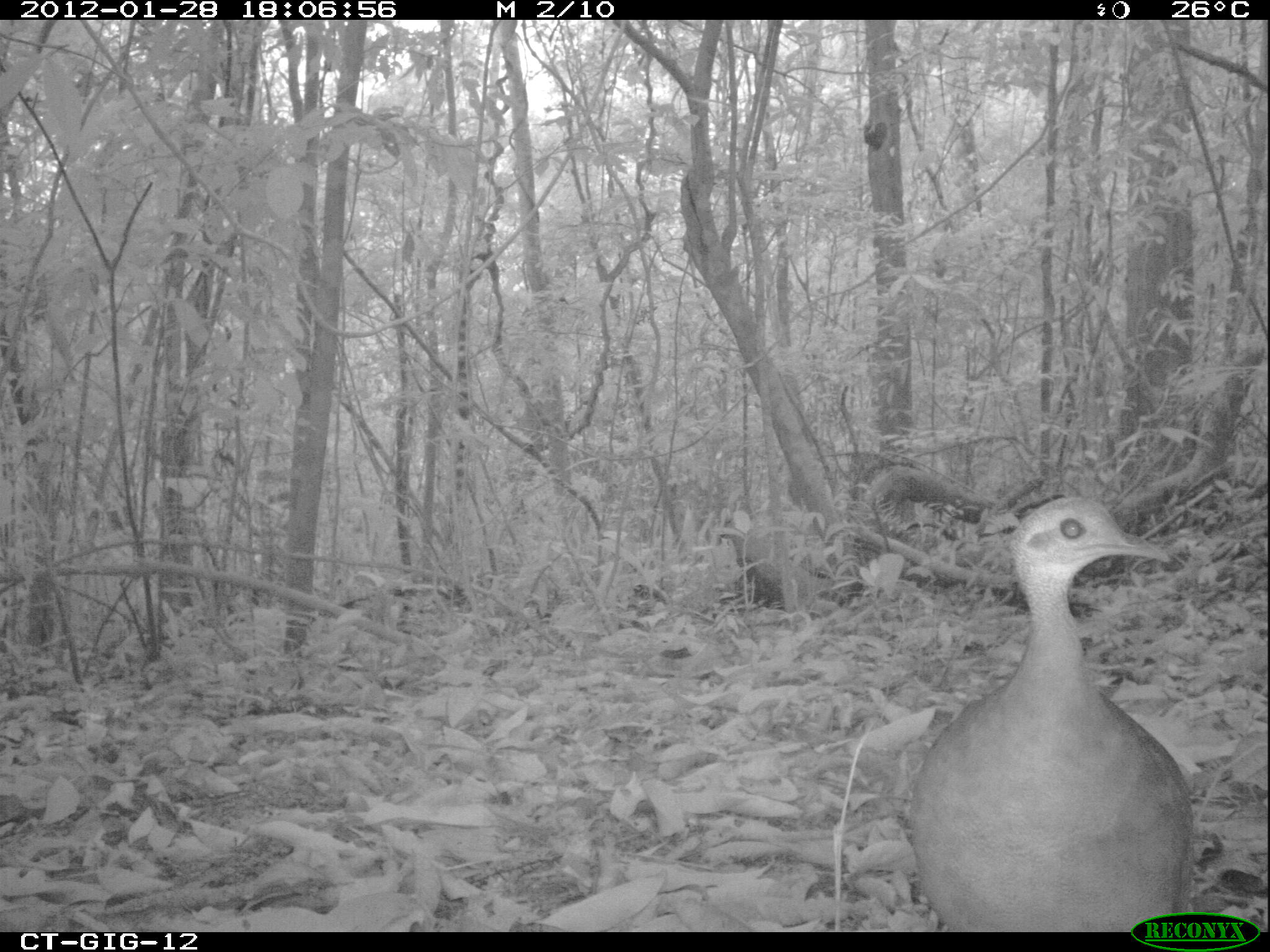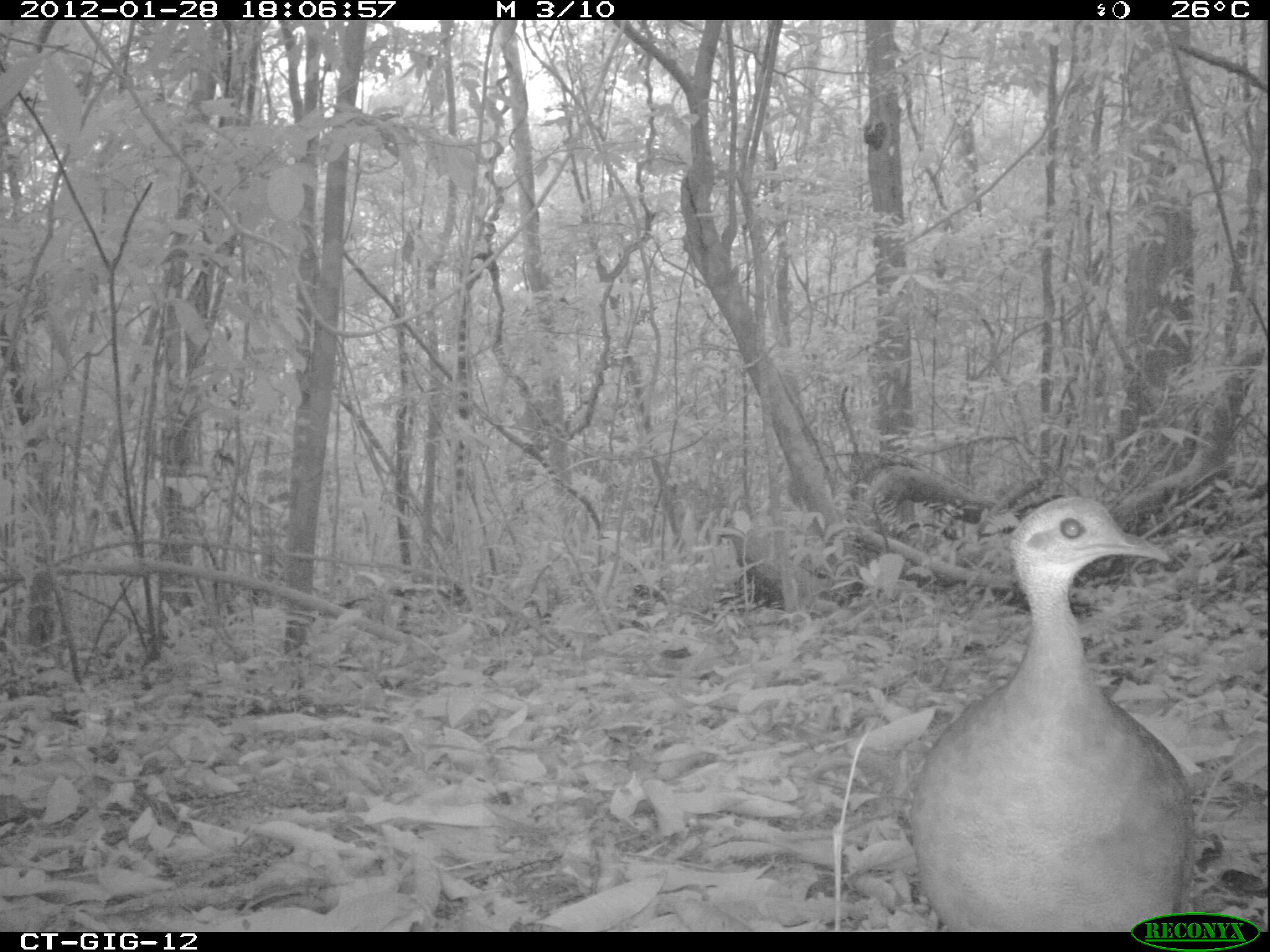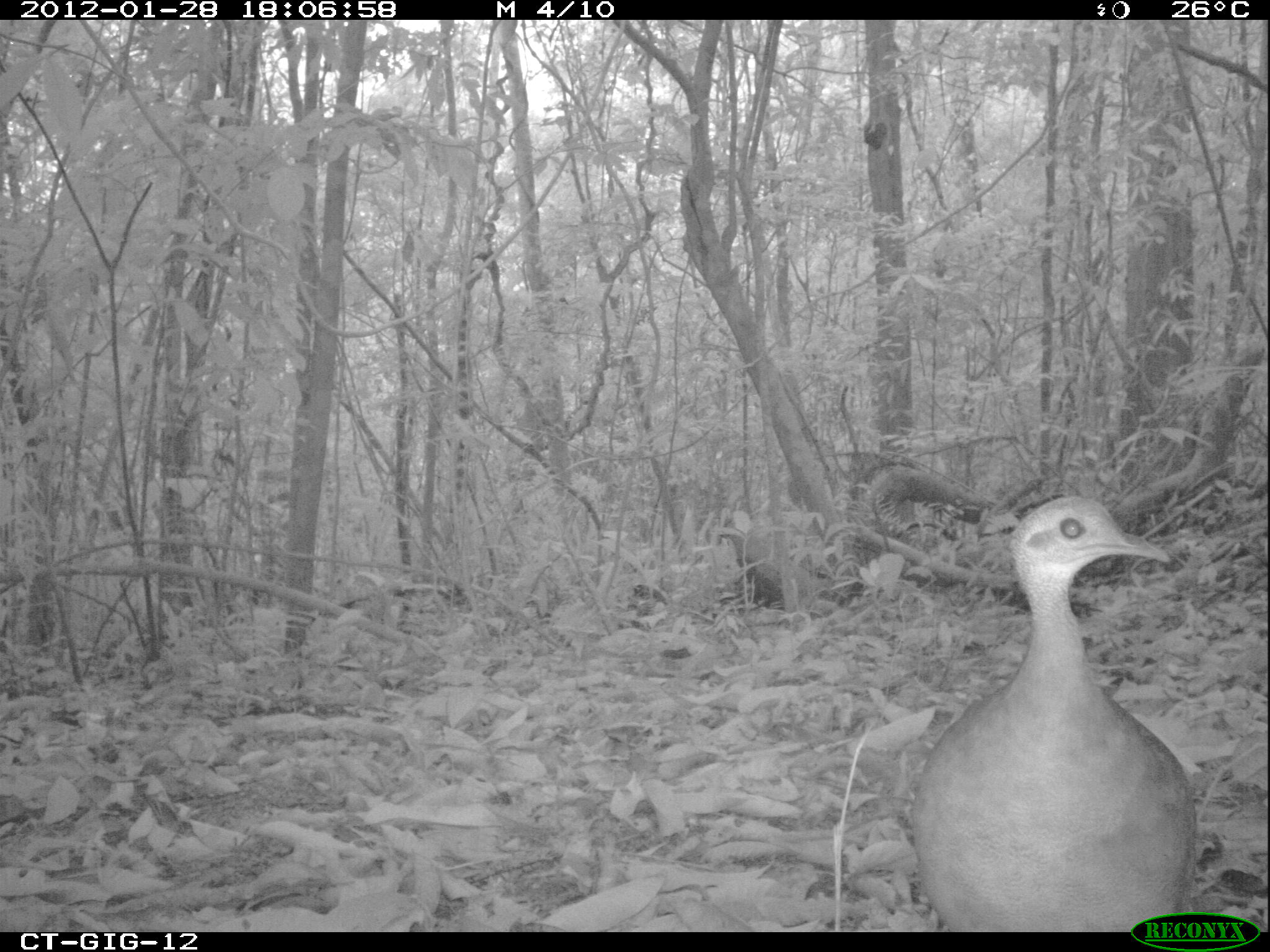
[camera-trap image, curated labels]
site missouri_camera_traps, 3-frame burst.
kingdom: Animalia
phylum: Chordata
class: Aves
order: Tinamiformes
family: Tinamidae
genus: Tinamus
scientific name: Tinamus major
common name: great tinamou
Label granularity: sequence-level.